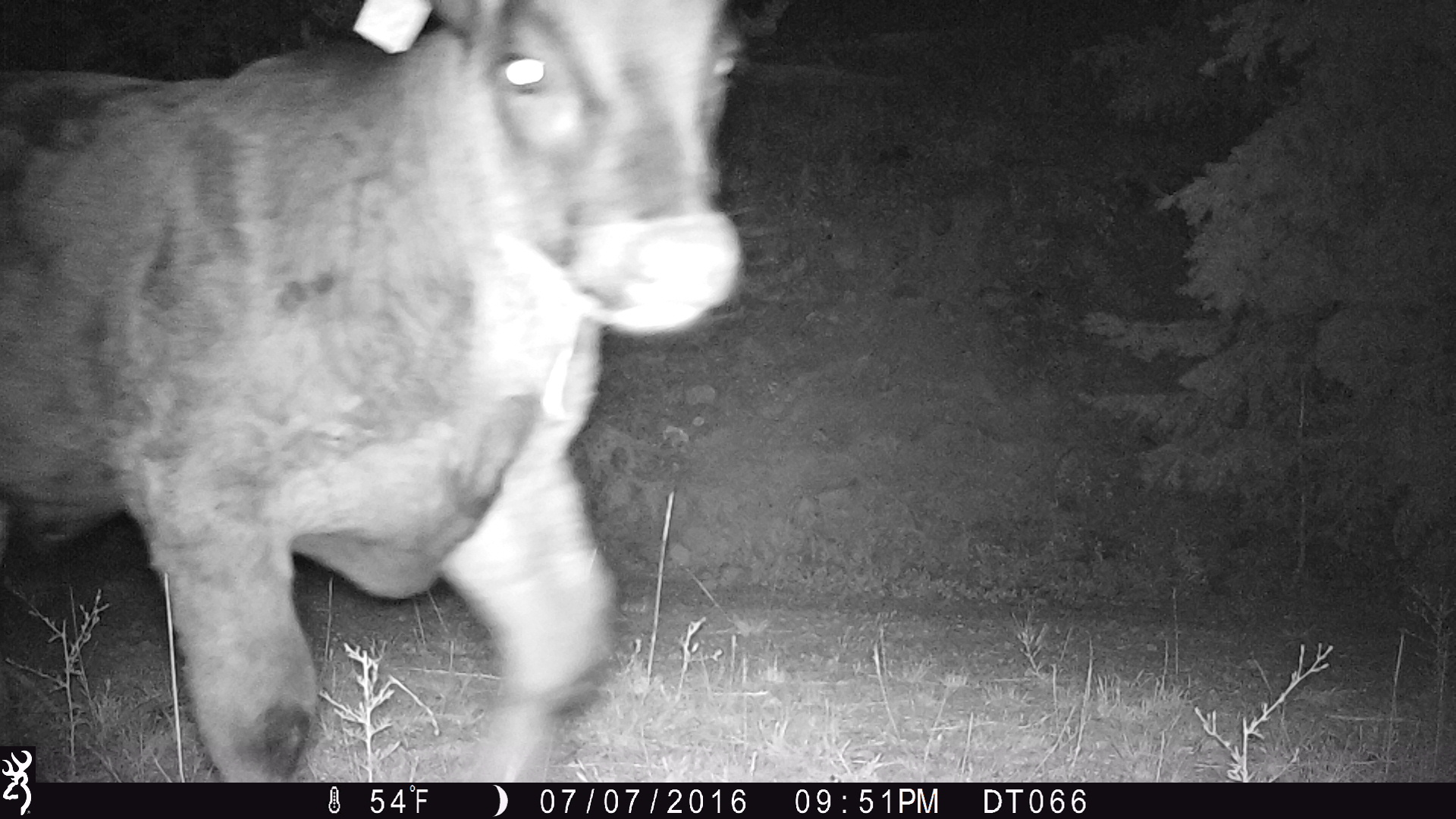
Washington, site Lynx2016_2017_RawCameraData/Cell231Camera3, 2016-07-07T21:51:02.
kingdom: Animalia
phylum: Chordata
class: Mammalia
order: Artiodactyla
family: Bovidae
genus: Bos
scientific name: Bos taurus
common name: domestic cattle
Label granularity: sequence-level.